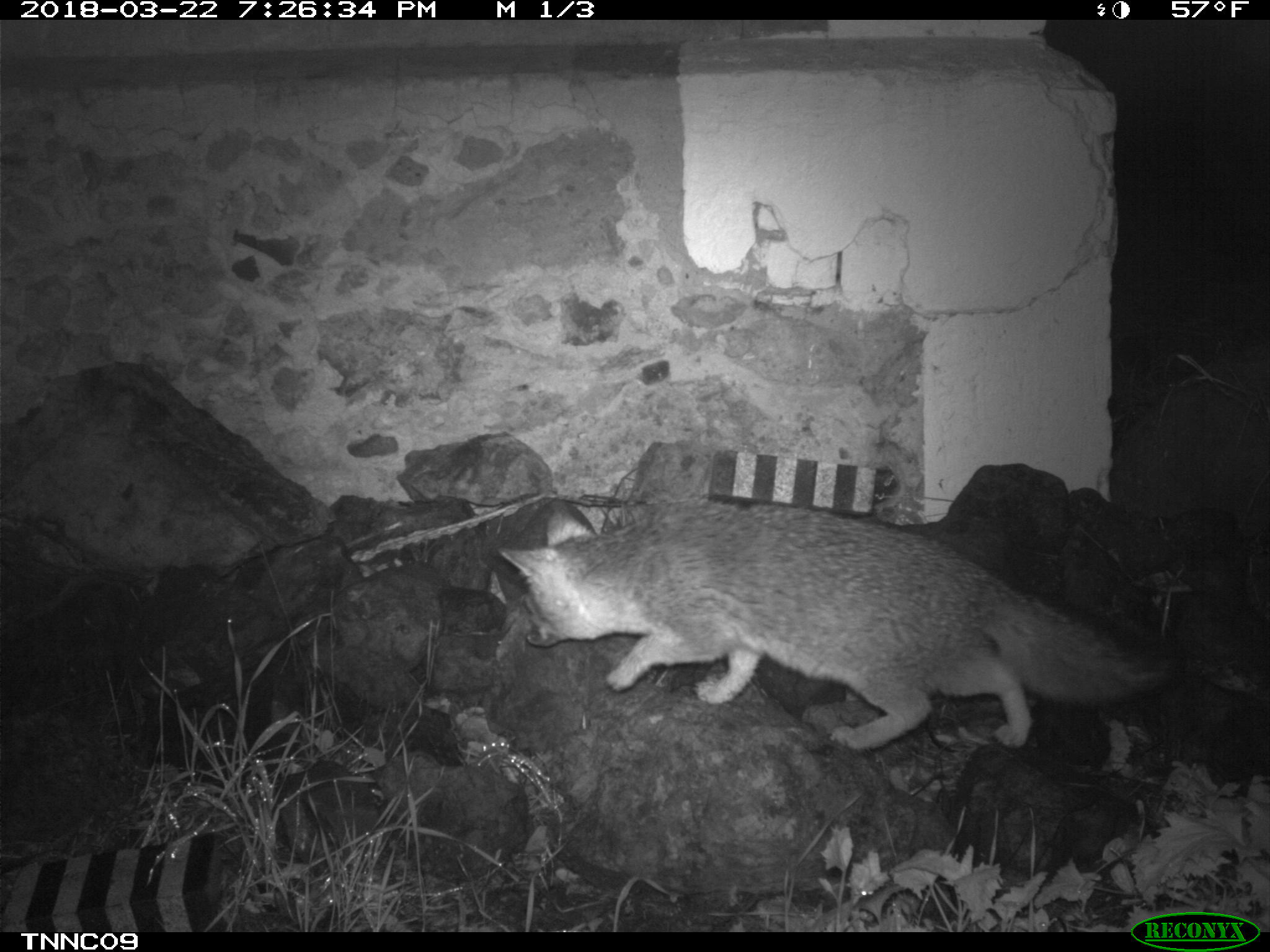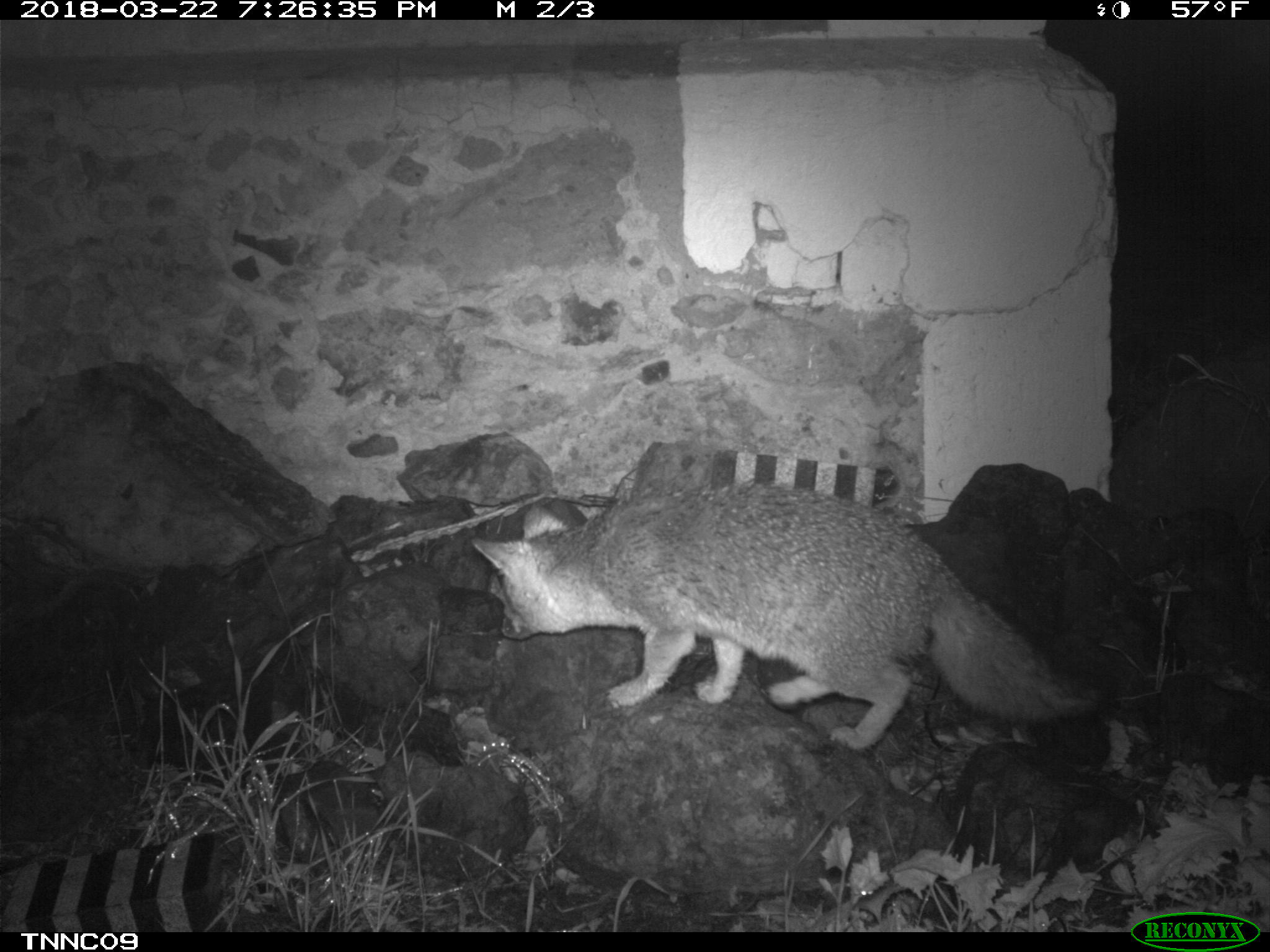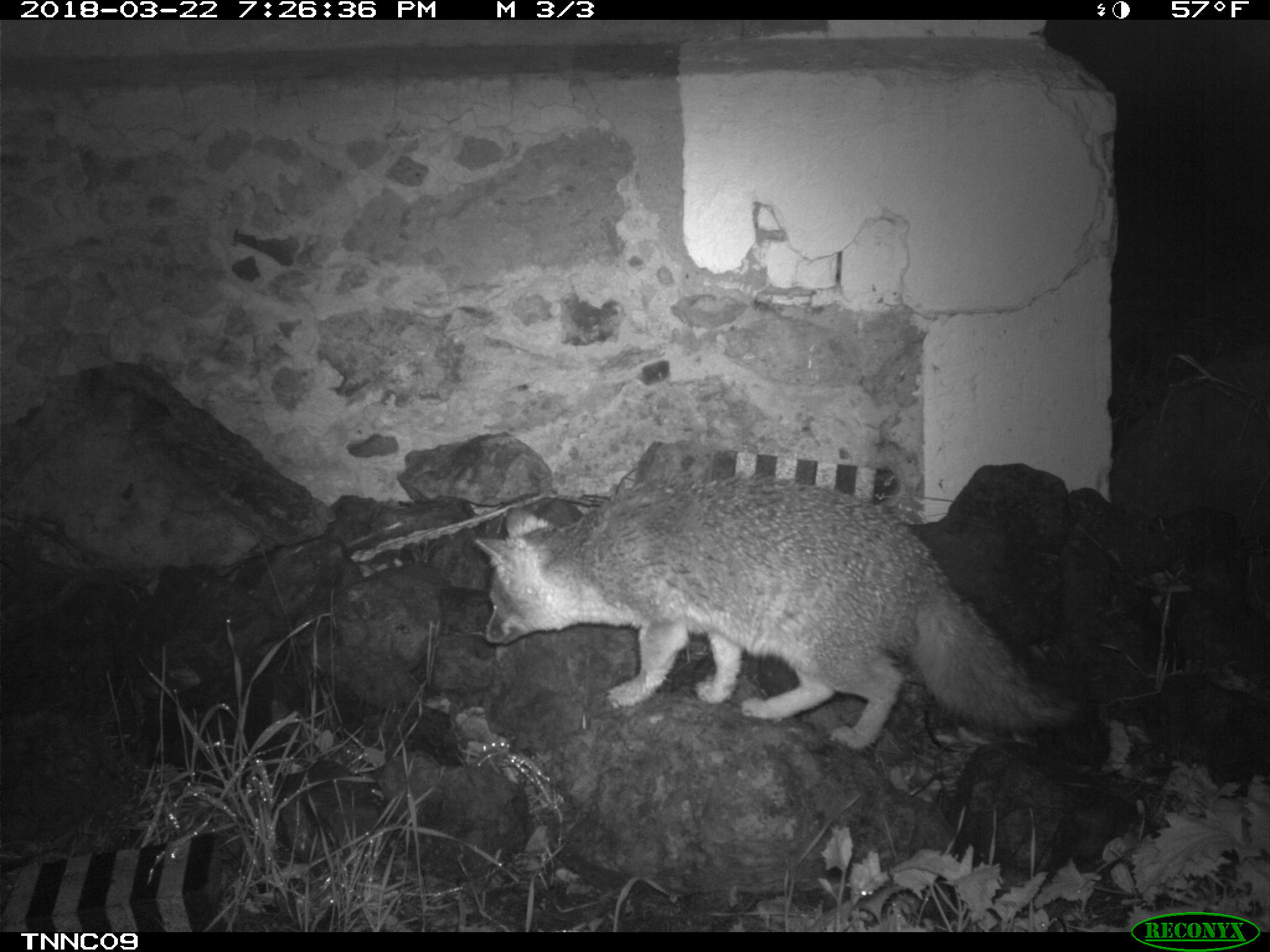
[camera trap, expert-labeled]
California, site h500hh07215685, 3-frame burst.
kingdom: Animalia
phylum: Chordata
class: Mammalia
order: Carnivora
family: Canidae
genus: Urocyon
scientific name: Urocyon littoralis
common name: island fox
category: fox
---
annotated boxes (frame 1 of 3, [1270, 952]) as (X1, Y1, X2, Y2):
fox: (497, 500, 1170, 752)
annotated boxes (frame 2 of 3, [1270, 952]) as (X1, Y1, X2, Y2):
fox: (470, 482, 1111, 754)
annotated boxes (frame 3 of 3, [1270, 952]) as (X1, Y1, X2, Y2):
fox: (472, 474, 1085, 752)